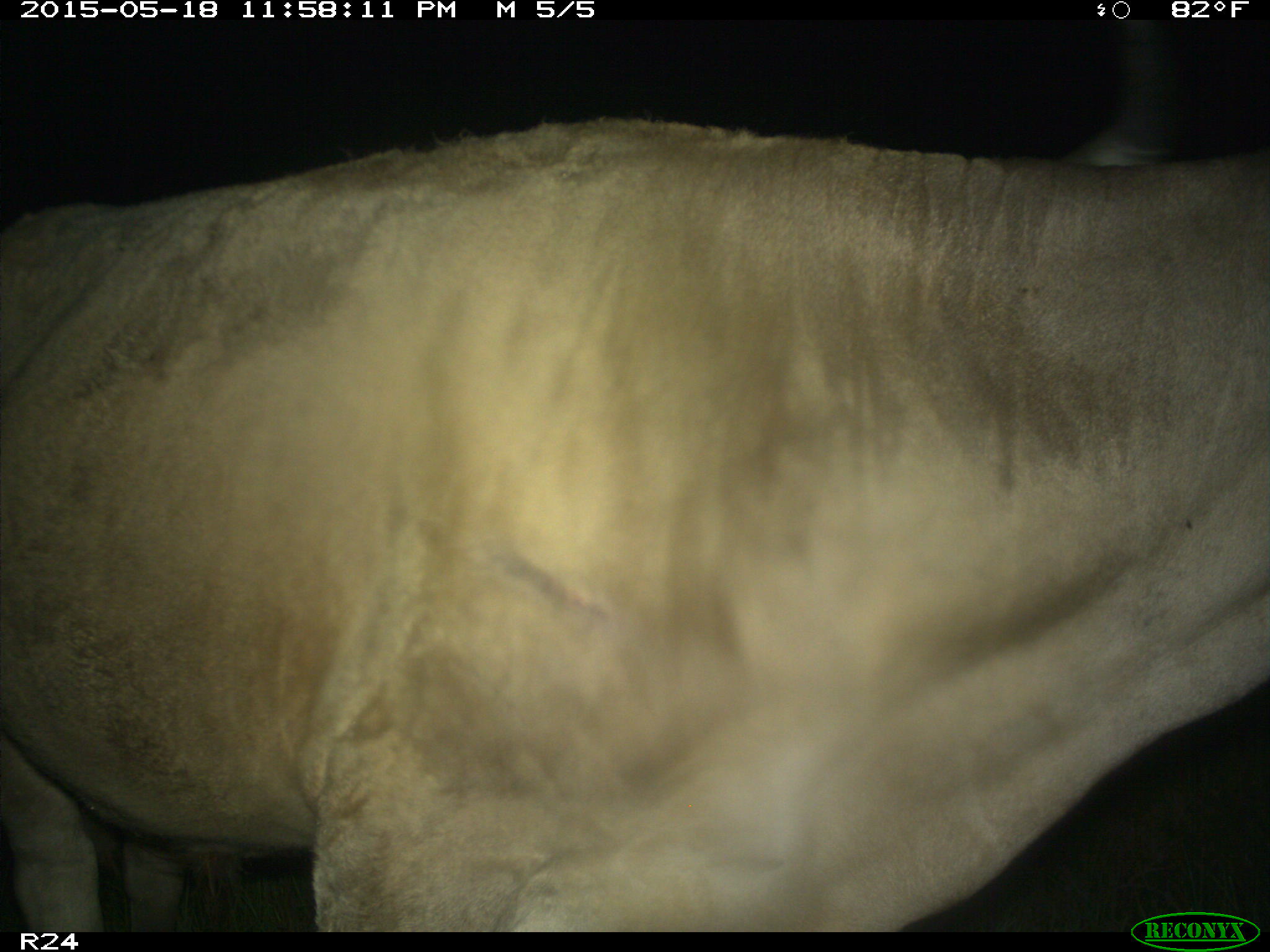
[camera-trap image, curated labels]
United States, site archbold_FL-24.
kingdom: Animalia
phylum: Chordata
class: Mammalia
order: Artiodactyla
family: Cervidae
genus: Odocoileus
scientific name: Odocoileus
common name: deer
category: unidentified deer